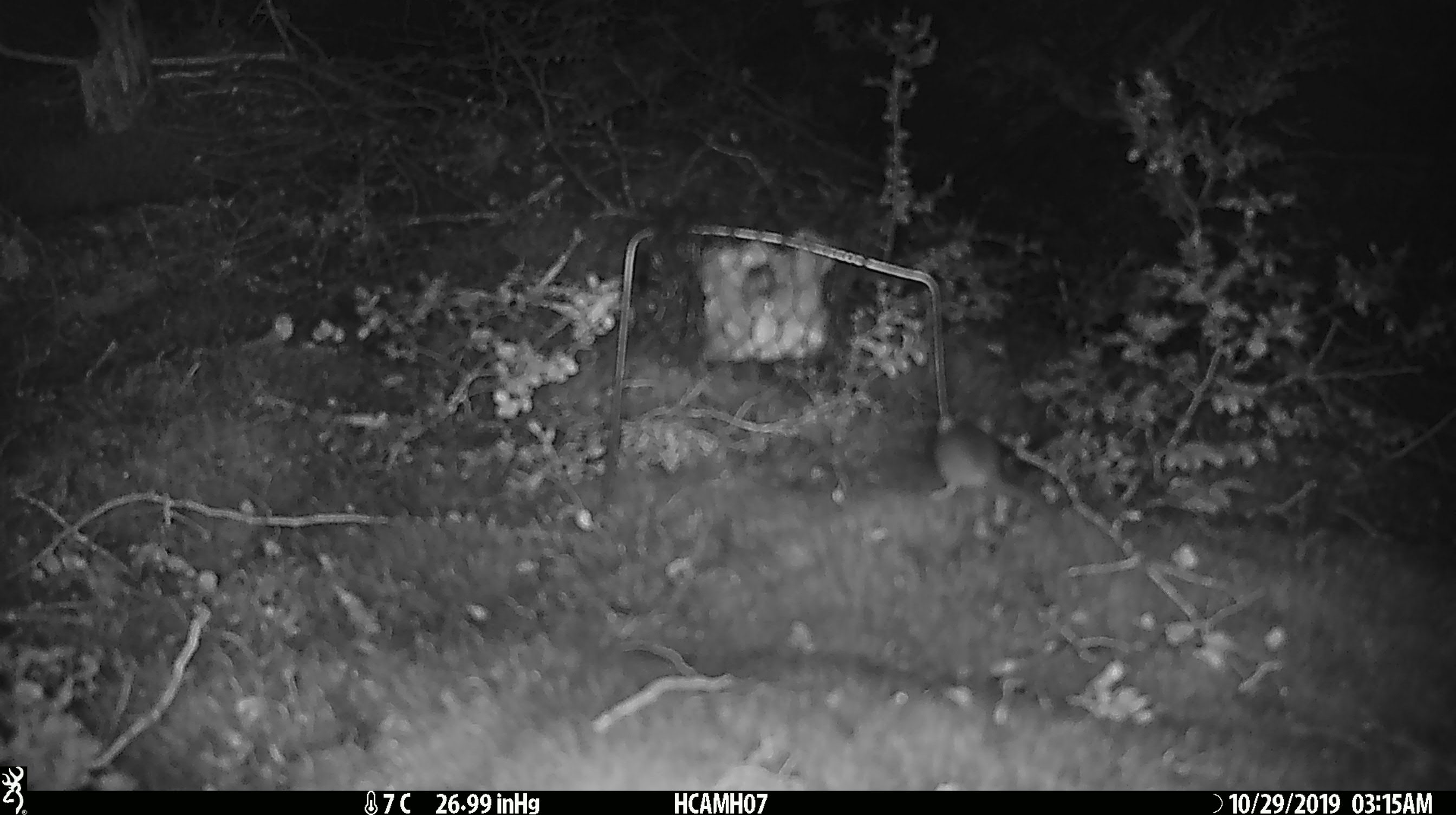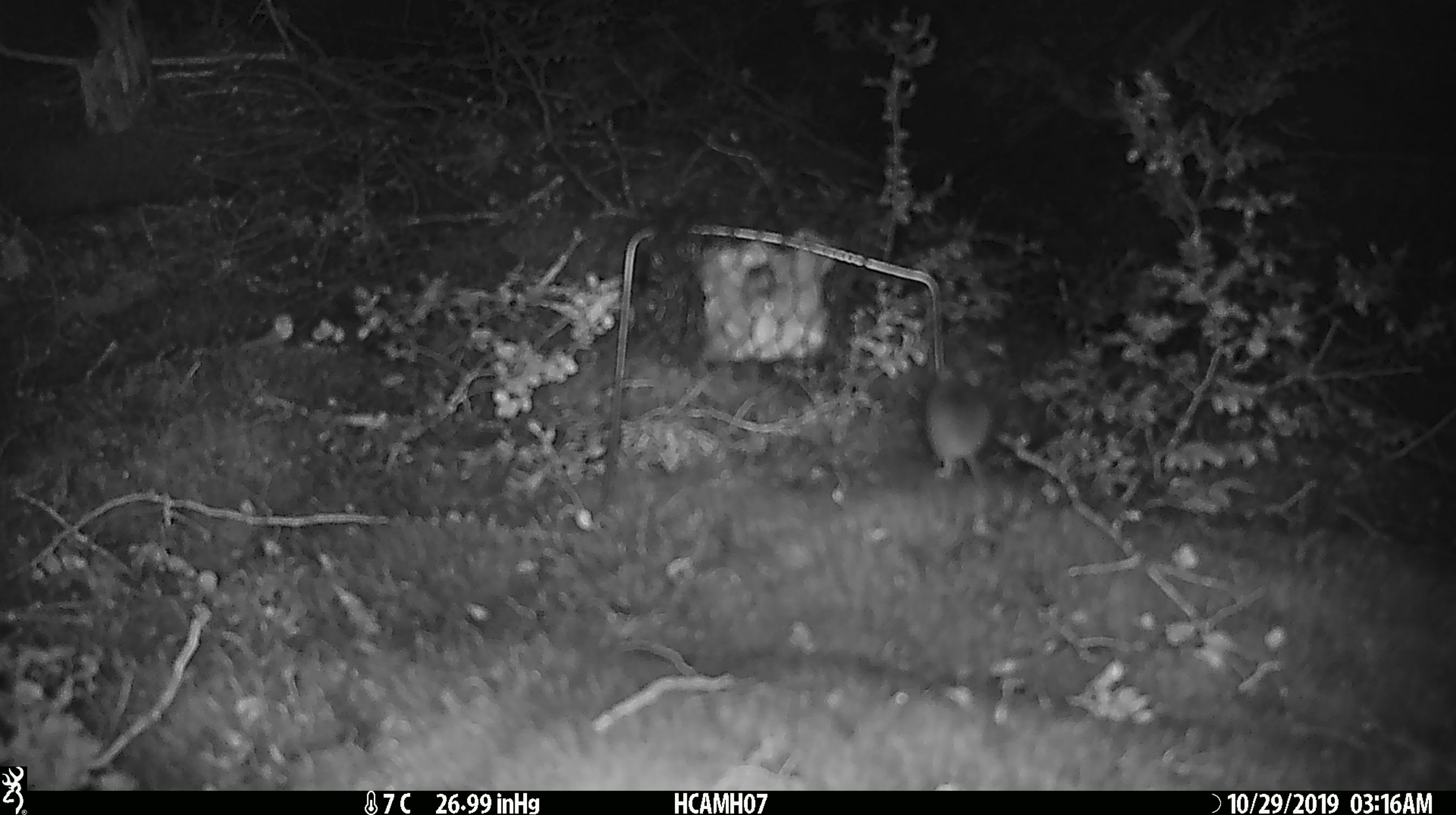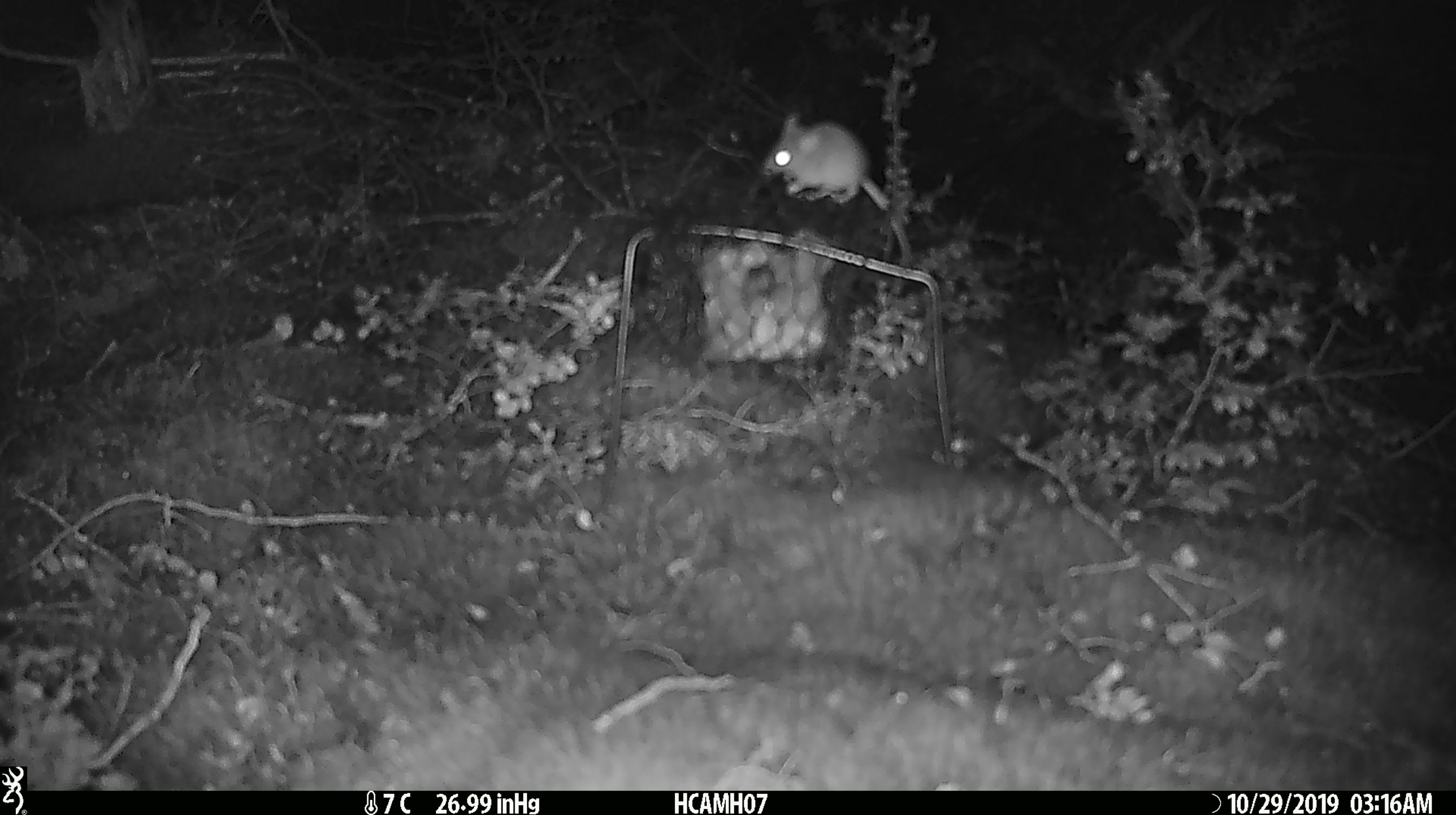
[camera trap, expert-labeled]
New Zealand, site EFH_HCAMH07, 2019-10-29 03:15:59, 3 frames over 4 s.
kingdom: Animalia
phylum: Chordata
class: Mammalia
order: Rodentia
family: Muridae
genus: Mus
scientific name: Mus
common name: mouse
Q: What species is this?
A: Mouse (Mus).